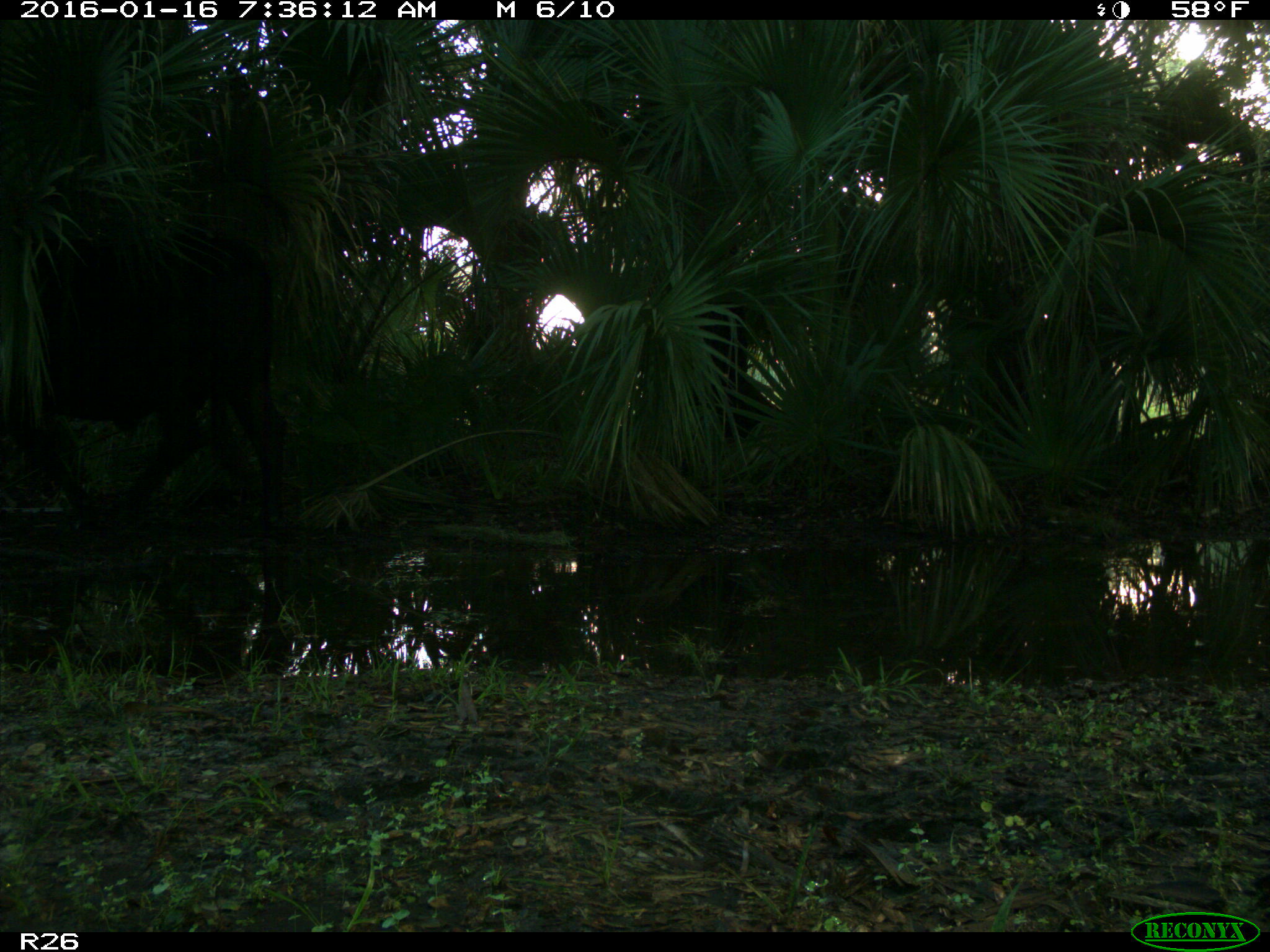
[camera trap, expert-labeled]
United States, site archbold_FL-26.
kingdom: Animalia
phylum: Chordata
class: Mammalia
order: Artiodactyla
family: Bovidae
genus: Bos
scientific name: Bos taurus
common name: domestic cow